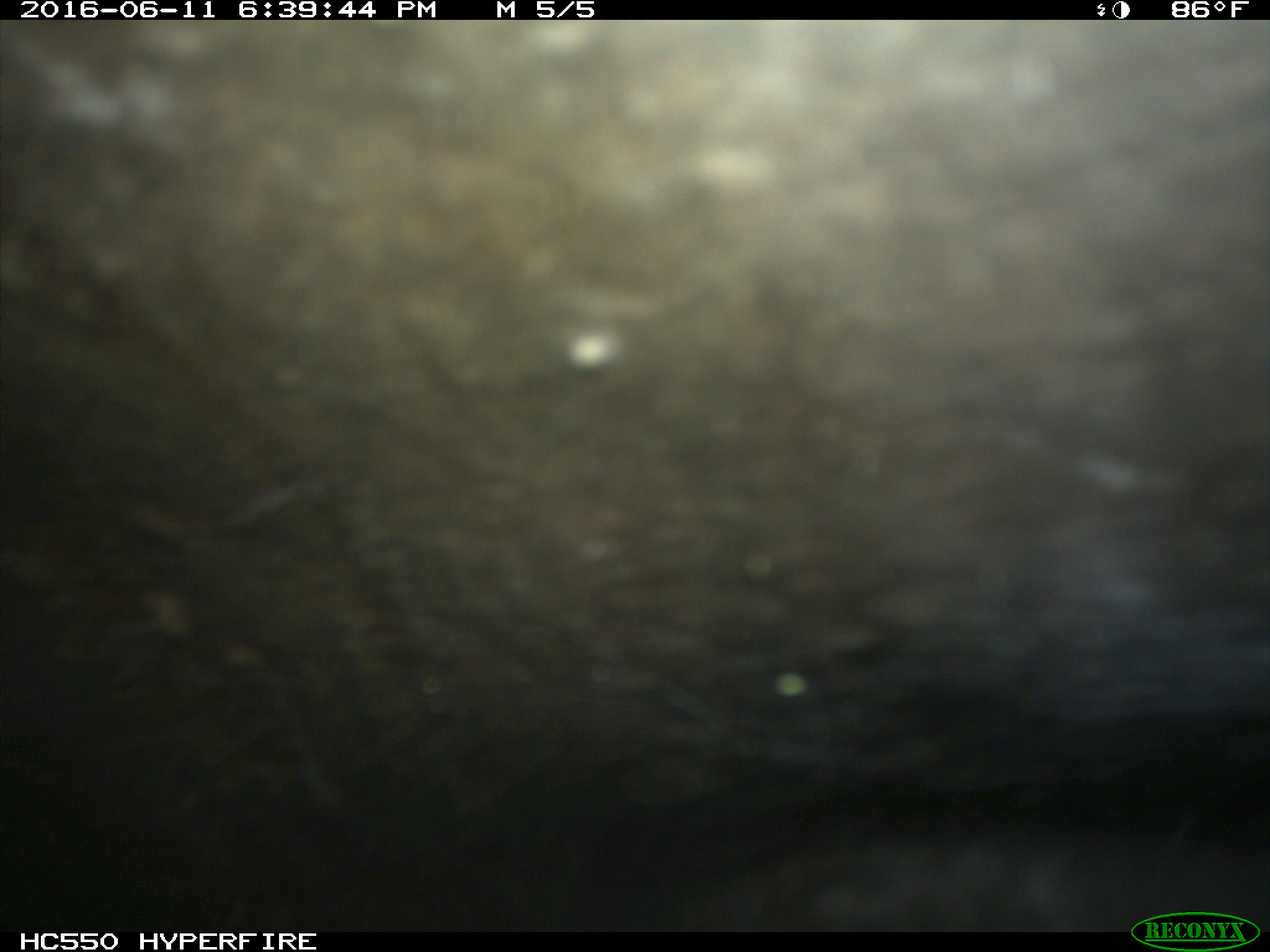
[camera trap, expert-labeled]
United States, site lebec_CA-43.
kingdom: Animalia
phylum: Chordata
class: Mammalia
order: Artiodactyla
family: Bovidae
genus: Bos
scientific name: Bos taurus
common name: domestic cow